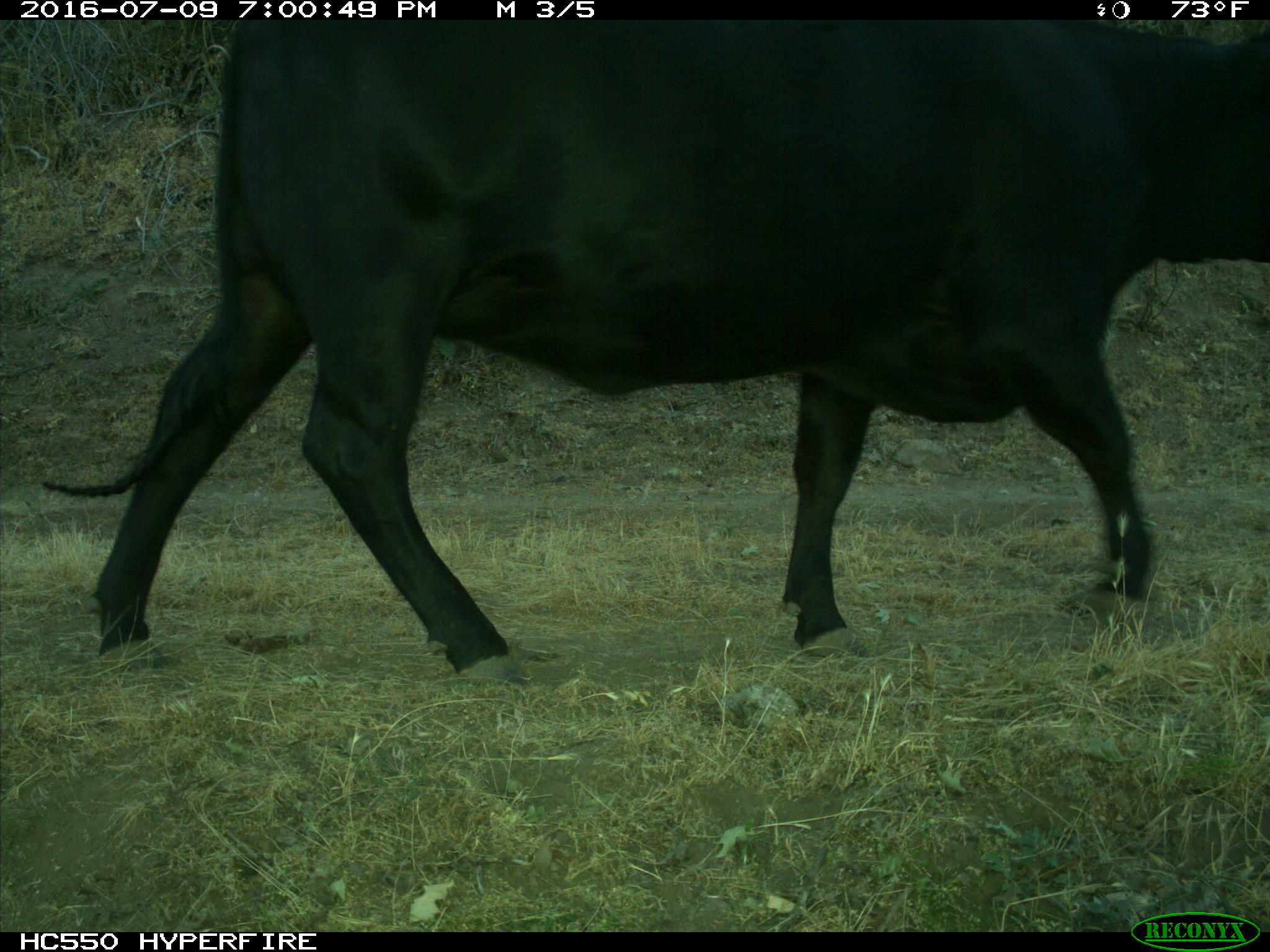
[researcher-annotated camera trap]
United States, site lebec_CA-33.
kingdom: Animalia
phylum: Chordata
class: Mammalia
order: Artiodactyla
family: Bovidae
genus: Bos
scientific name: Bos taurus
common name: domestic cow